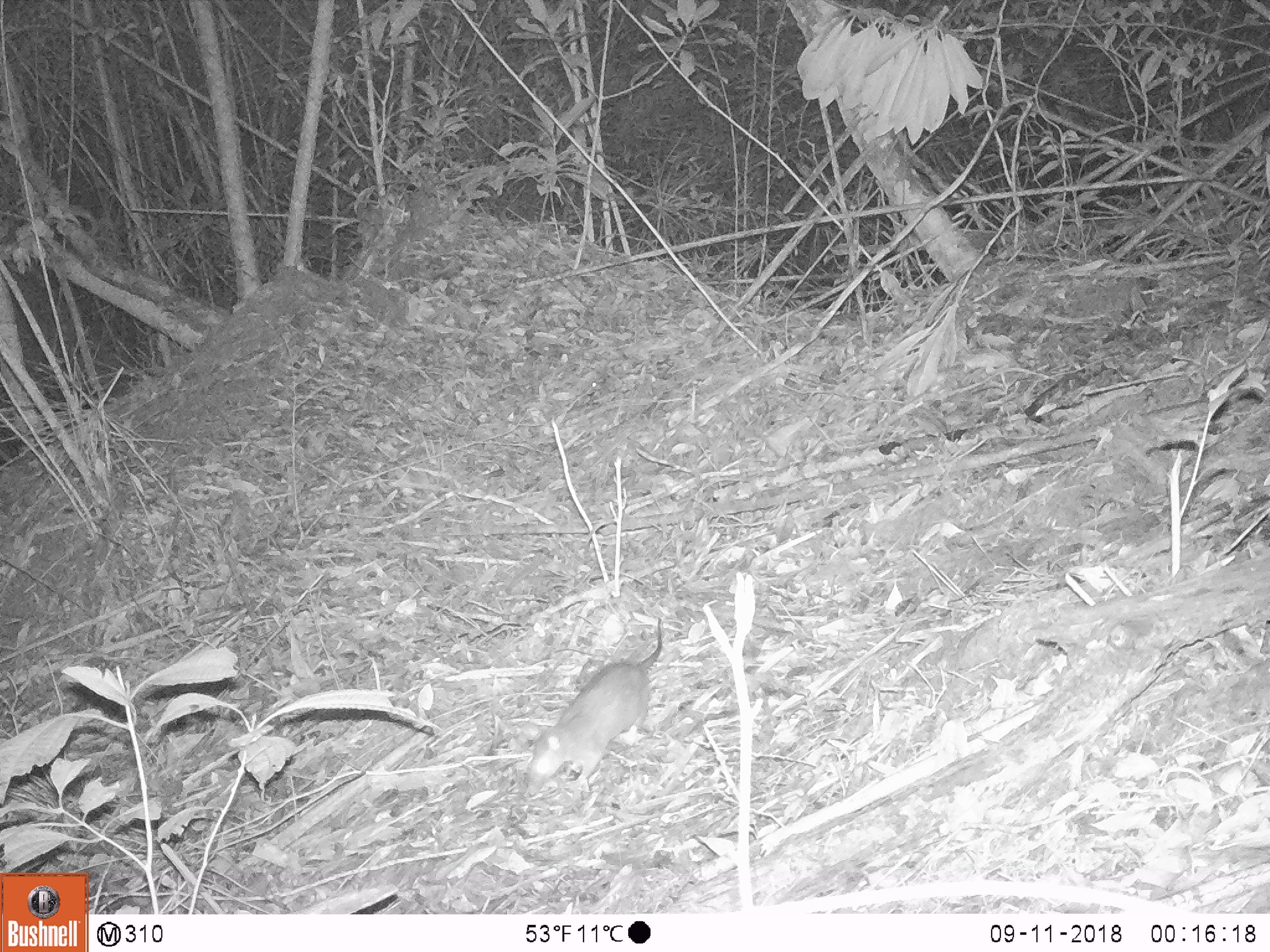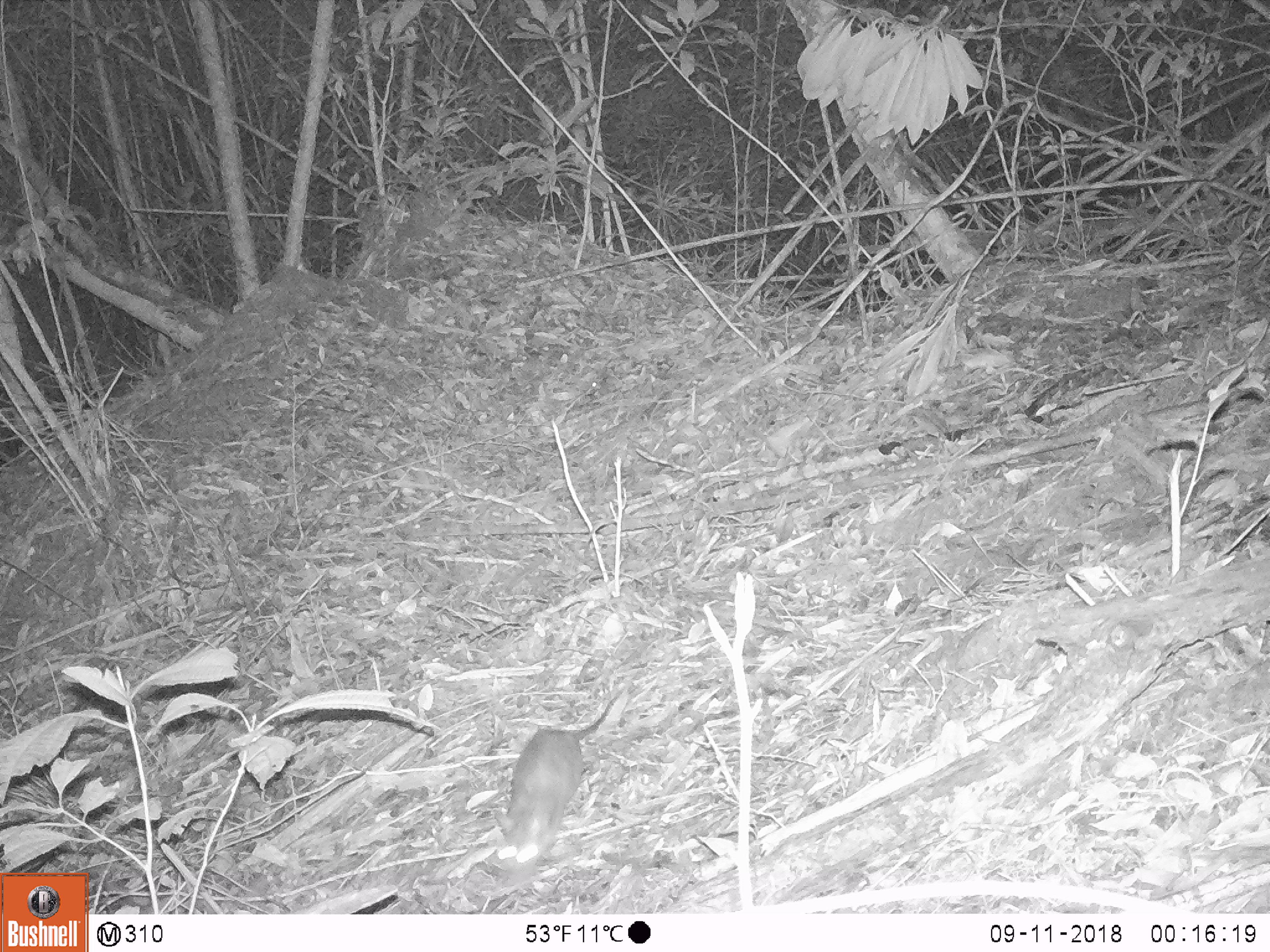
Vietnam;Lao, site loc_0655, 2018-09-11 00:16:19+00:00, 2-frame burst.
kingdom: Animalia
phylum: Chordata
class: Mammalia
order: Rodentia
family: Muridae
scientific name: Muridae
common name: old-world mice and rats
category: unidentified murid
Unidentified murid (old-world mice and rats) (Muridae). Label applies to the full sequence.